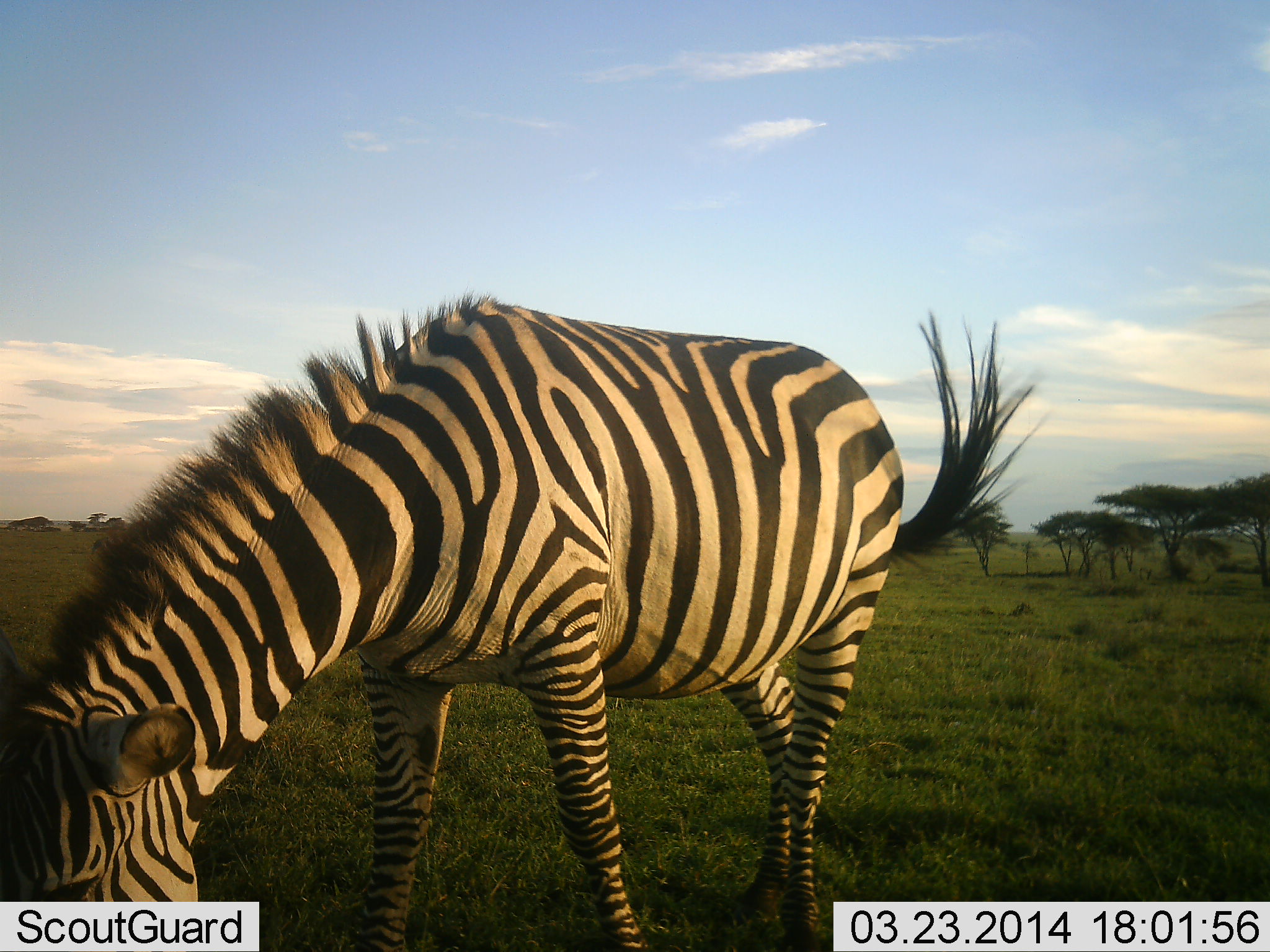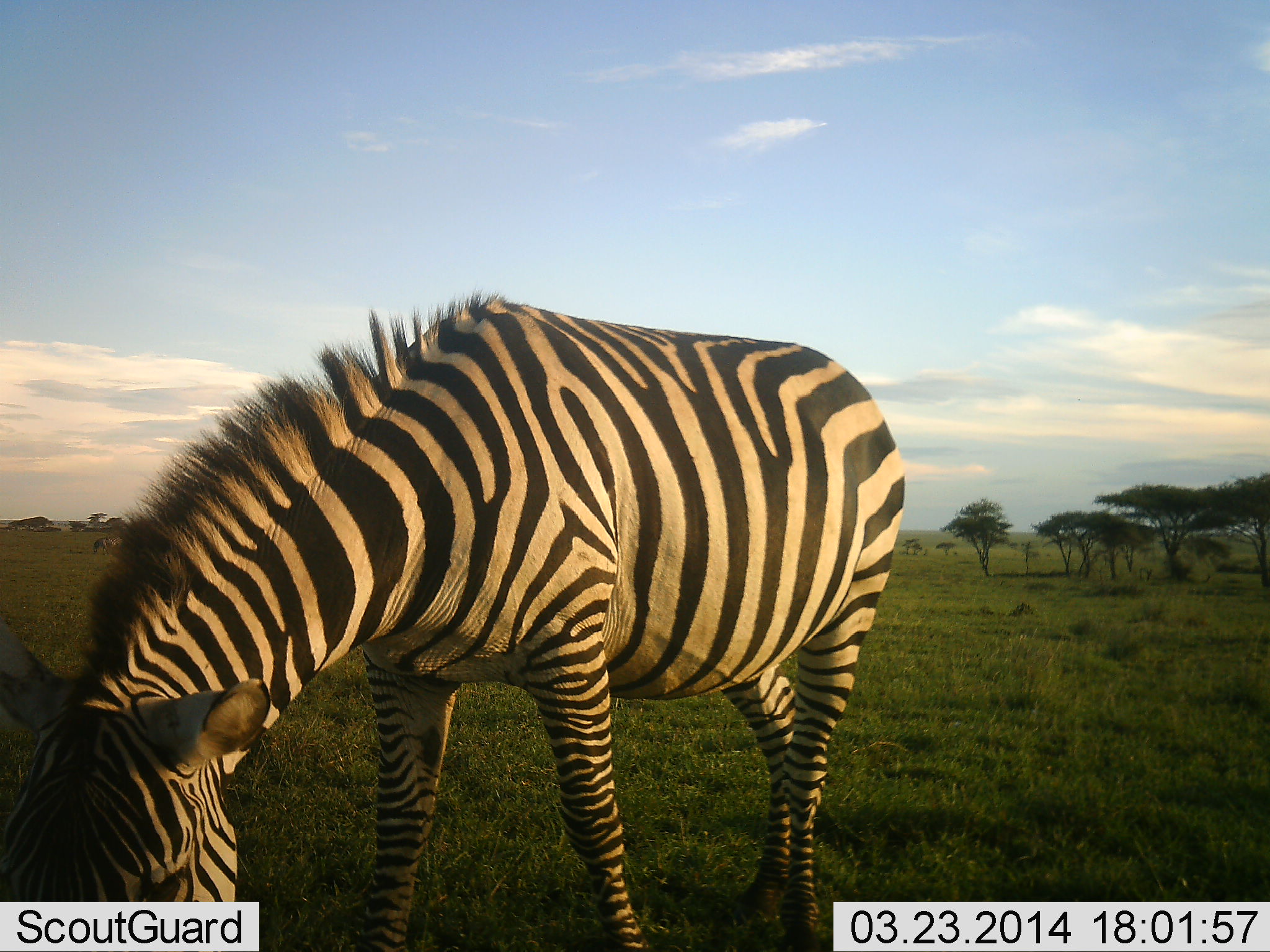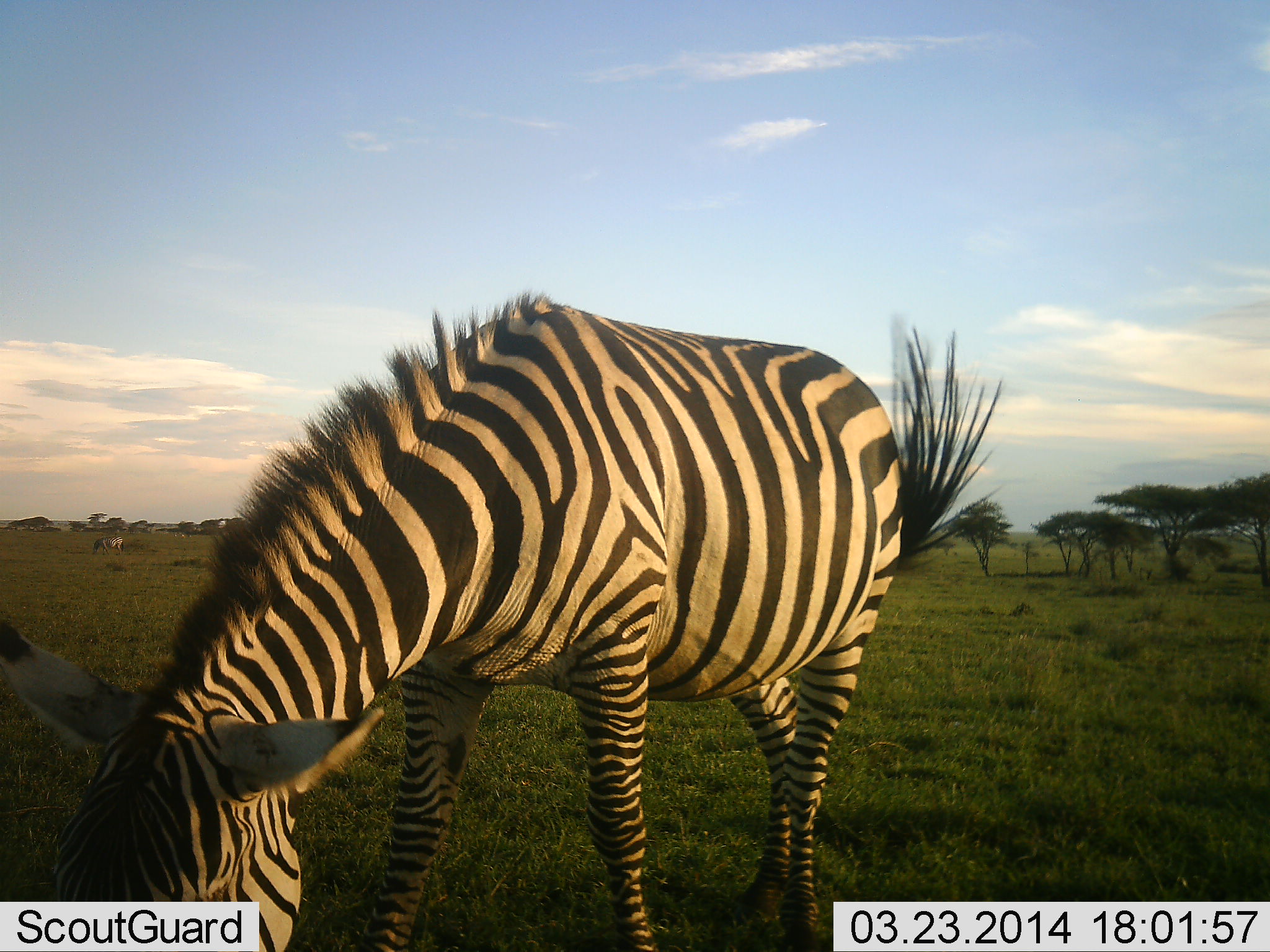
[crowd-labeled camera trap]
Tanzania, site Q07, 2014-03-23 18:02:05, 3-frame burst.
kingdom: Animalia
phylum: Chordata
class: Mammalia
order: Perissodactyla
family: Equidae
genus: Equus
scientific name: Equus quagga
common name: plains zebra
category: zebra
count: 1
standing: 10%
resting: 0%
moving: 0%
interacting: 0%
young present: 0%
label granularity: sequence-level